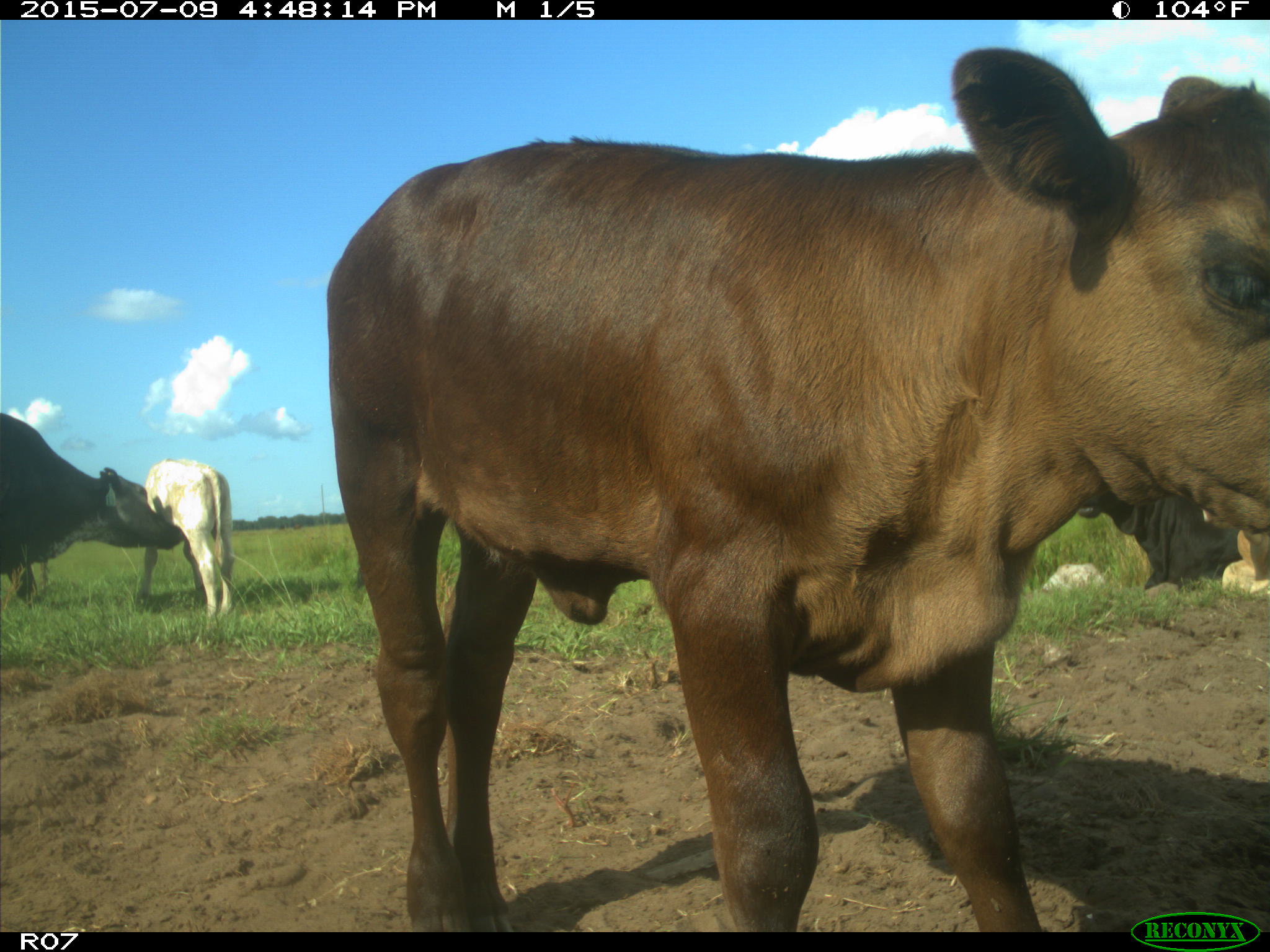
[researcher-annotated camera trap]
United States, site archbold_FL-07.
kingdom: Animalia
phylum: Chordata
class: Mammalia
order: Artiodactyla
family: Bovidae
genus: Bos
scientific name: Bos taurus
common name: domestic cow